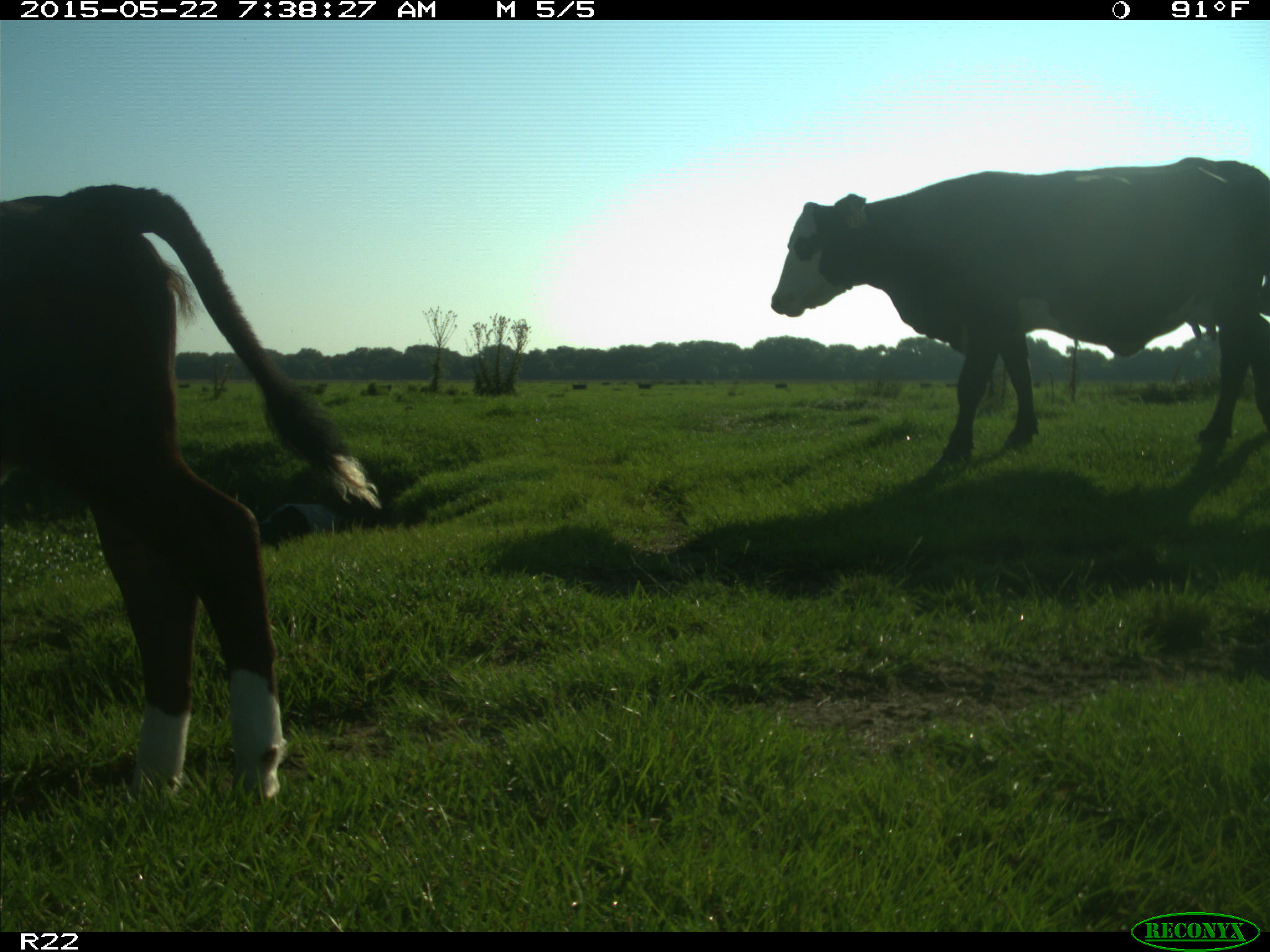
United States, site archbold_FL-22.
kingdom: Animalia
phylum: Chordata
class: Mammalia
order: Artiodactyla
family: Bovidae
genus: Bos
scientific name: Bos taurus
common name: domestic cow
Bos taurus (domestic cow).